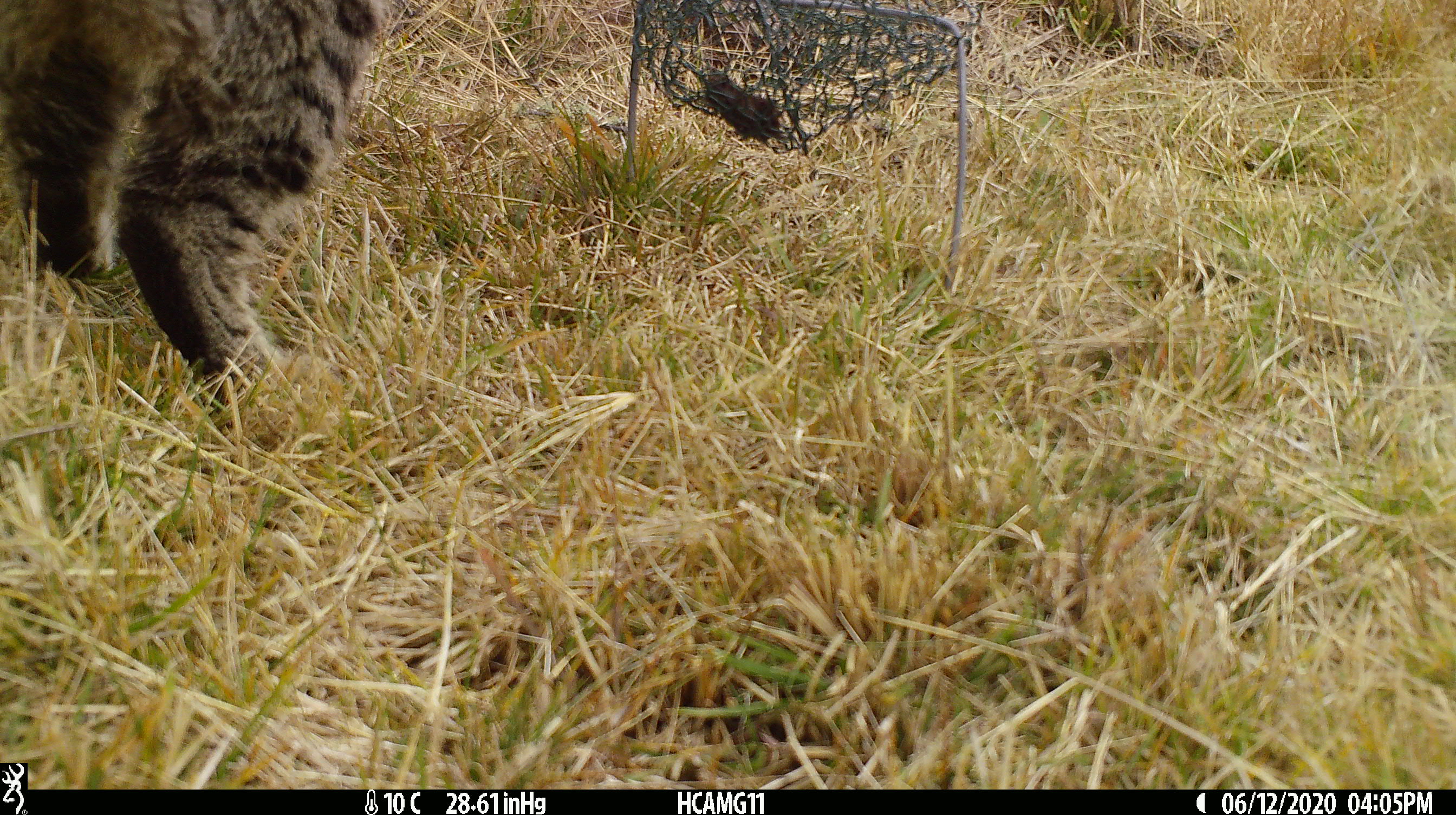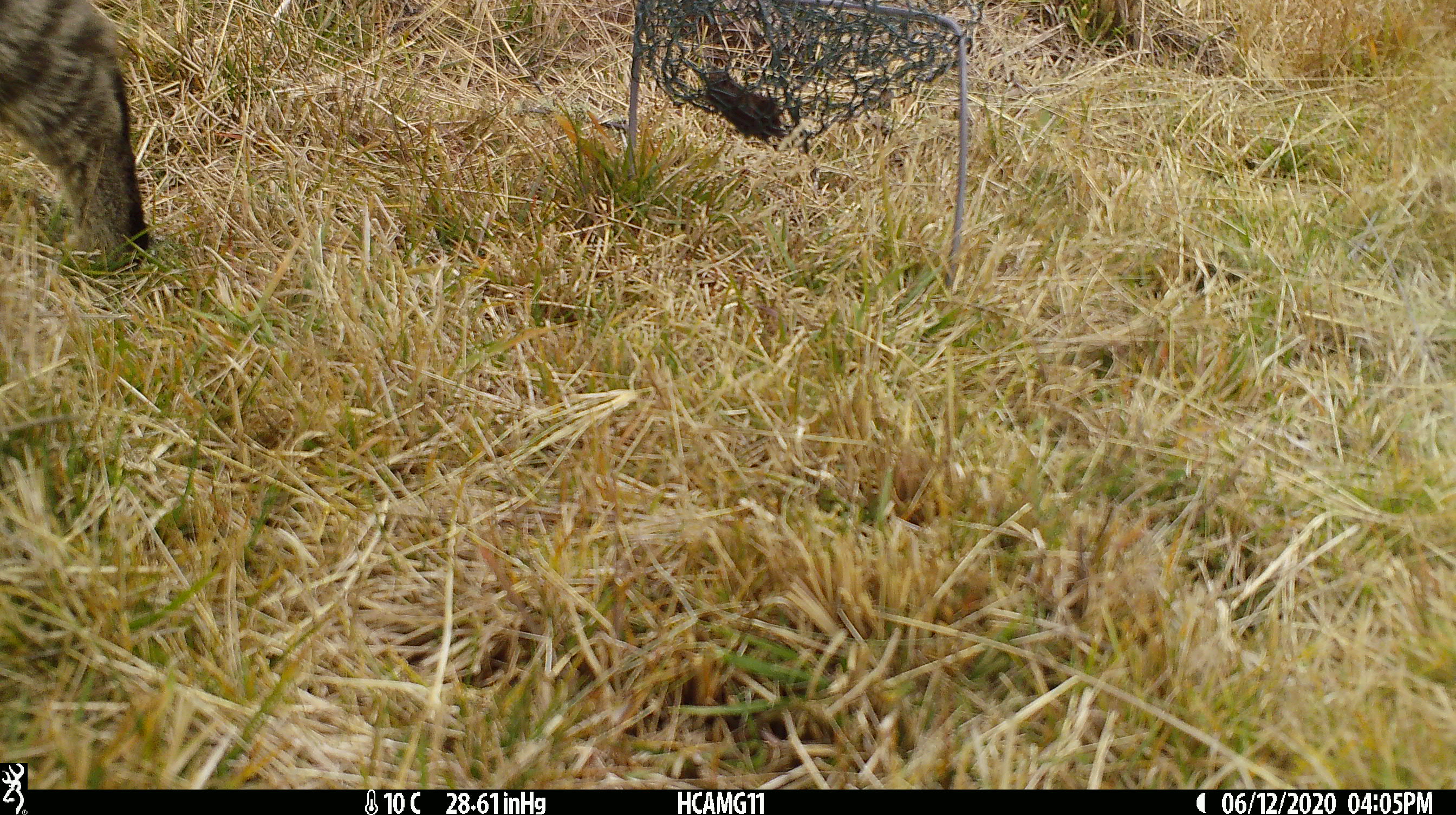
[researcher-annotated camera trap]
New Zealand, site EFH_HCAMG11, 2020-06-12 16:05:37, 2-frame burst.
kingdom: Animalia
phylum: Chordata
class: Mammalia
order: Carnivora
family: Felidae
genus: Felis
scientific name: Felis catus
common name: domestic cat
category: cat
Cat (domestic cat) (Felis catus).